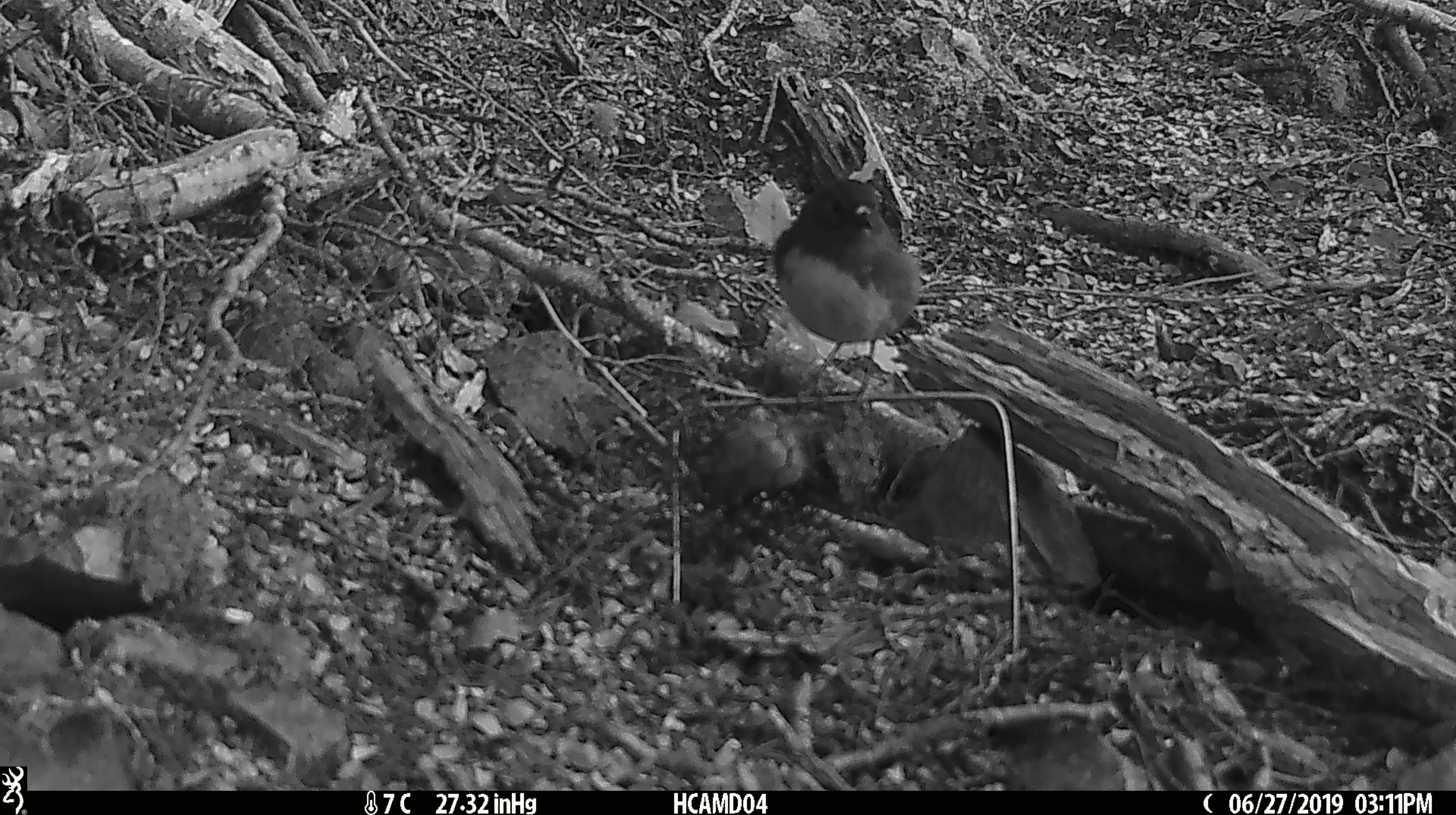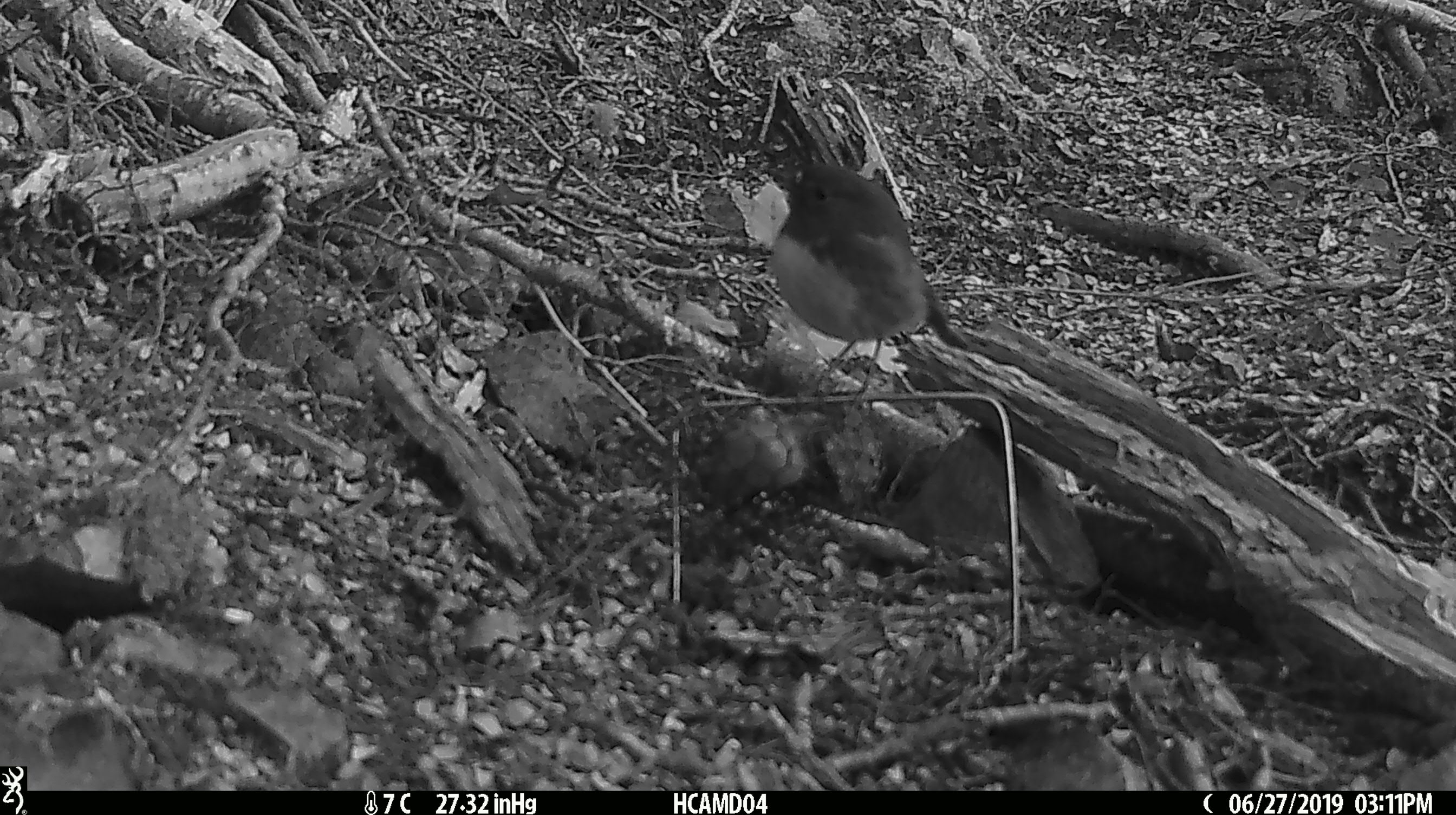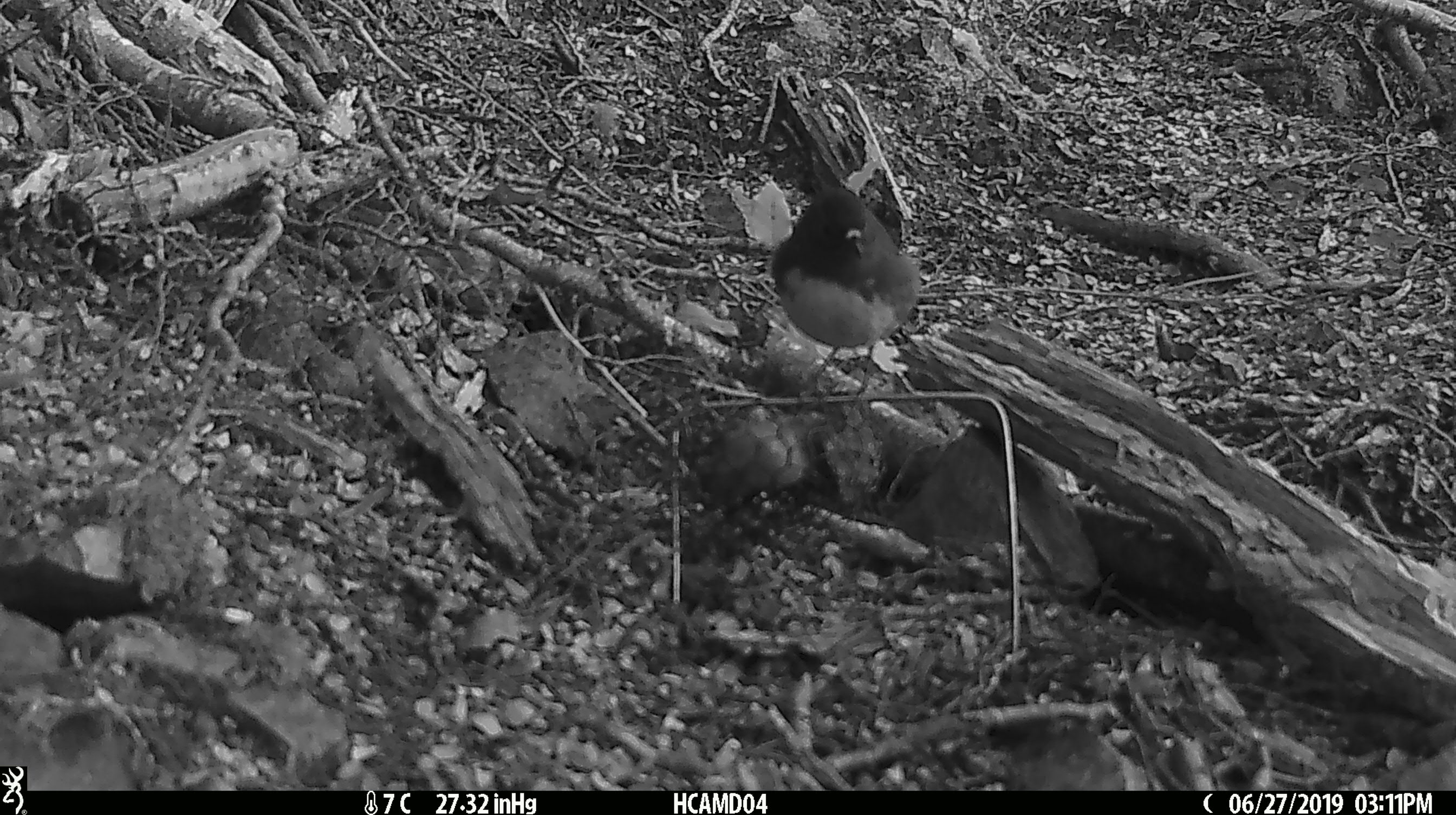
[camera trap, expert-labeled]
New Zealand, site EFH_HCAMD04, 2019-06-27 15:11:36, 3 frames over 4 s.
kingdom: Animalia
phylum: Chordata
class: Aves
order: Passeriformes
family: Petroicidae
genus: Petroica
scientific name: Petroica australis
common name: new zealand robin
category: robin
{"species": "robin (new zealand robin) (Petroica australis)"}